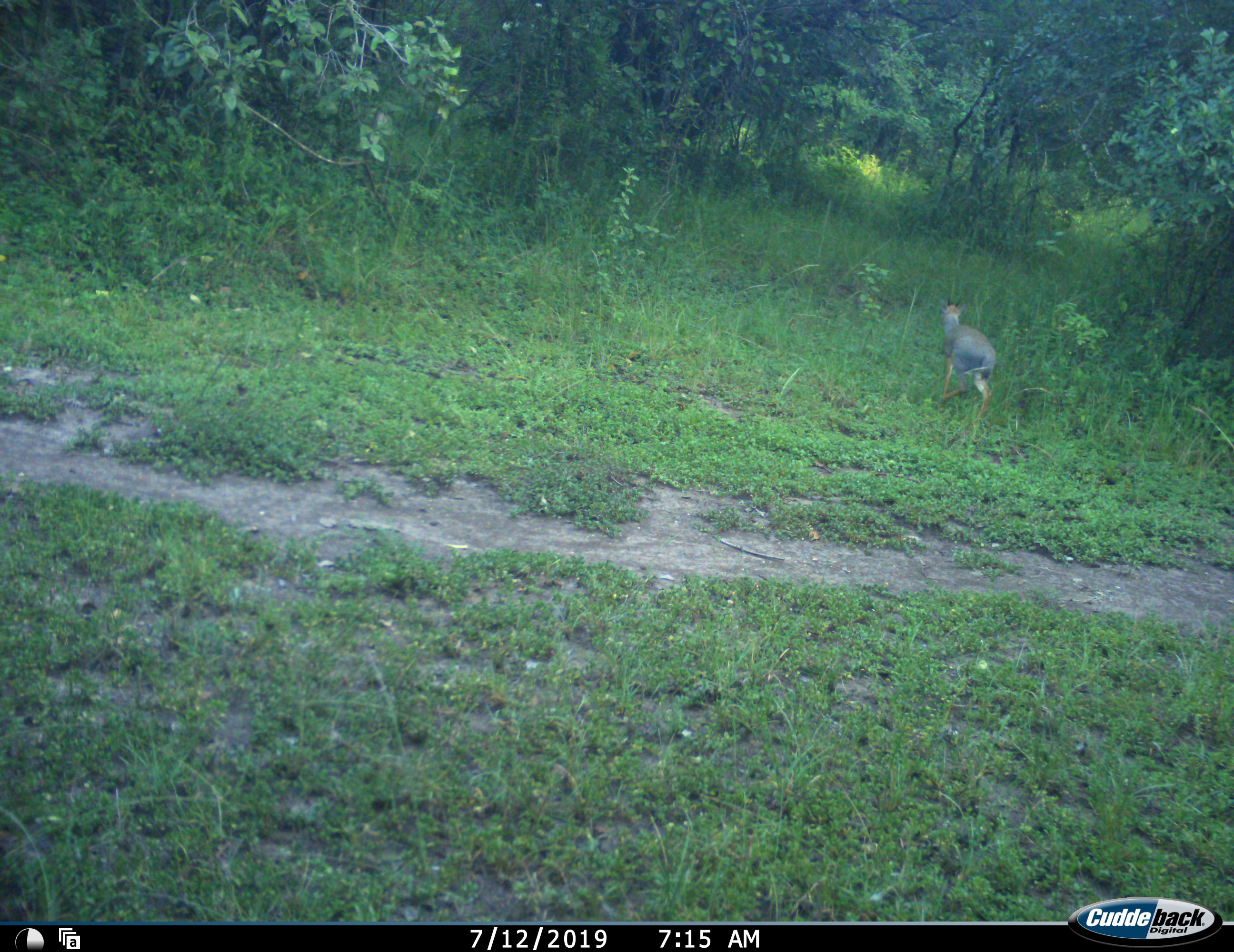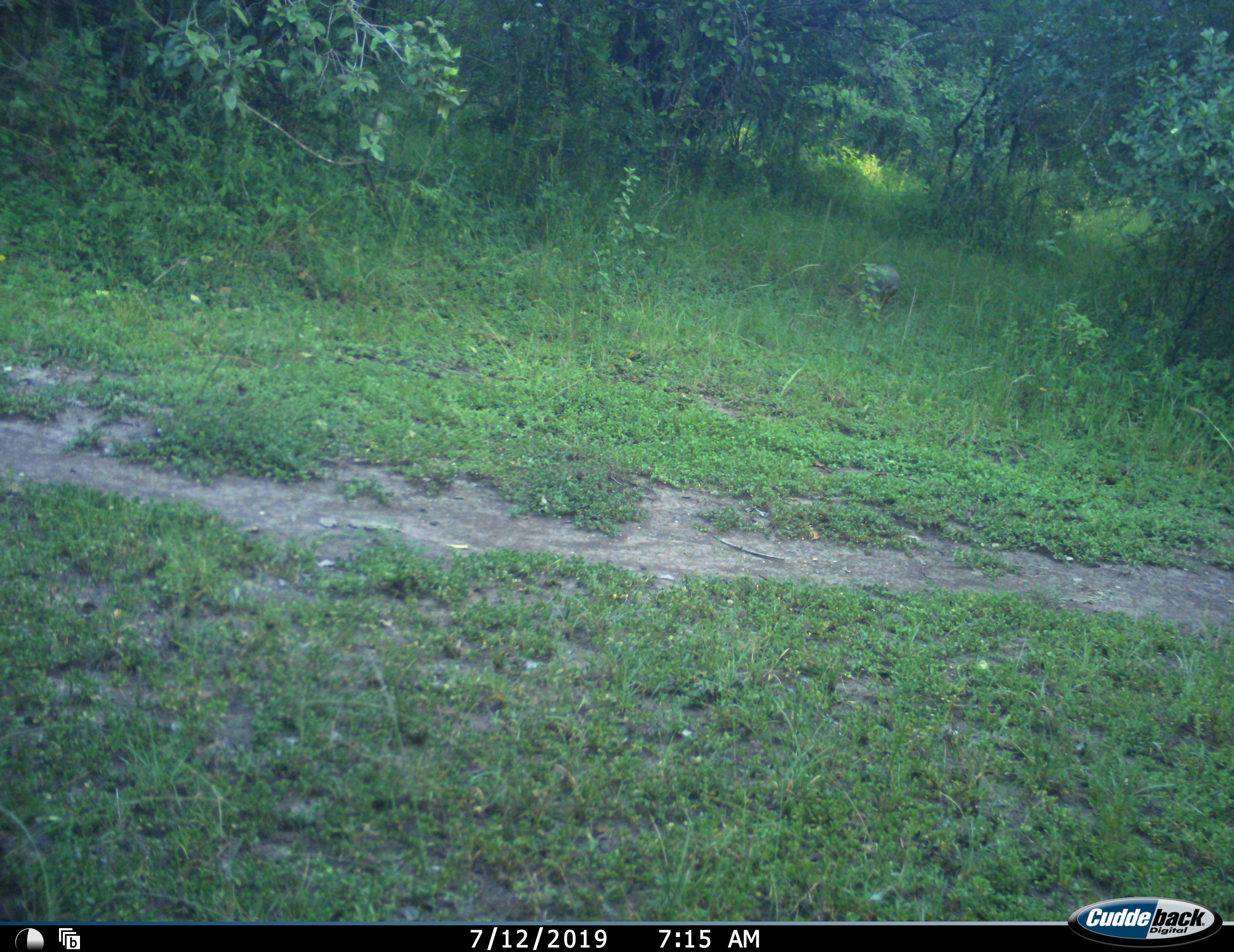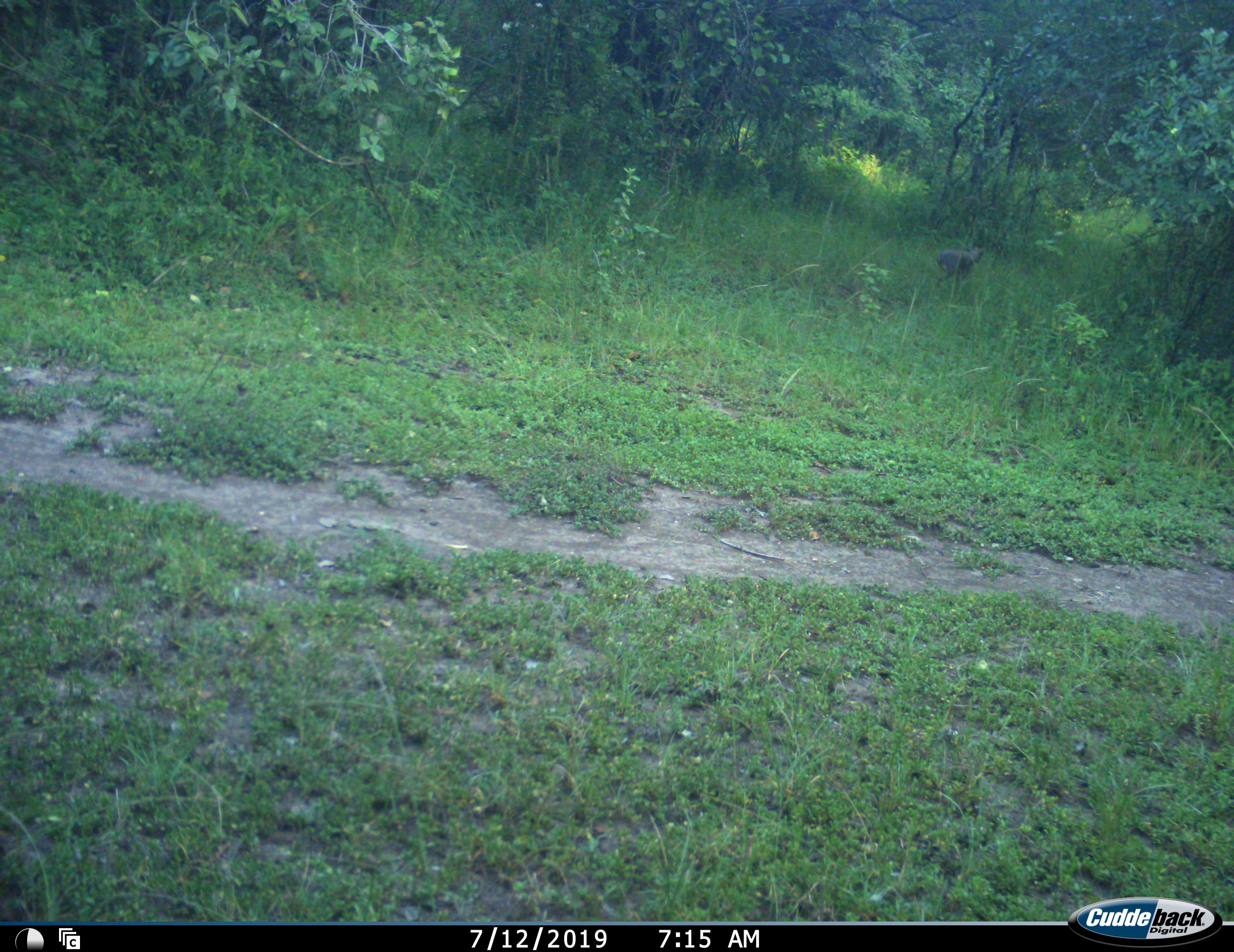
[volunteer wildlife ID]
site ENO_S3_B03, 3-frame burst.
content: unidentified animal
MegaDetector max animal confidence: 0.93